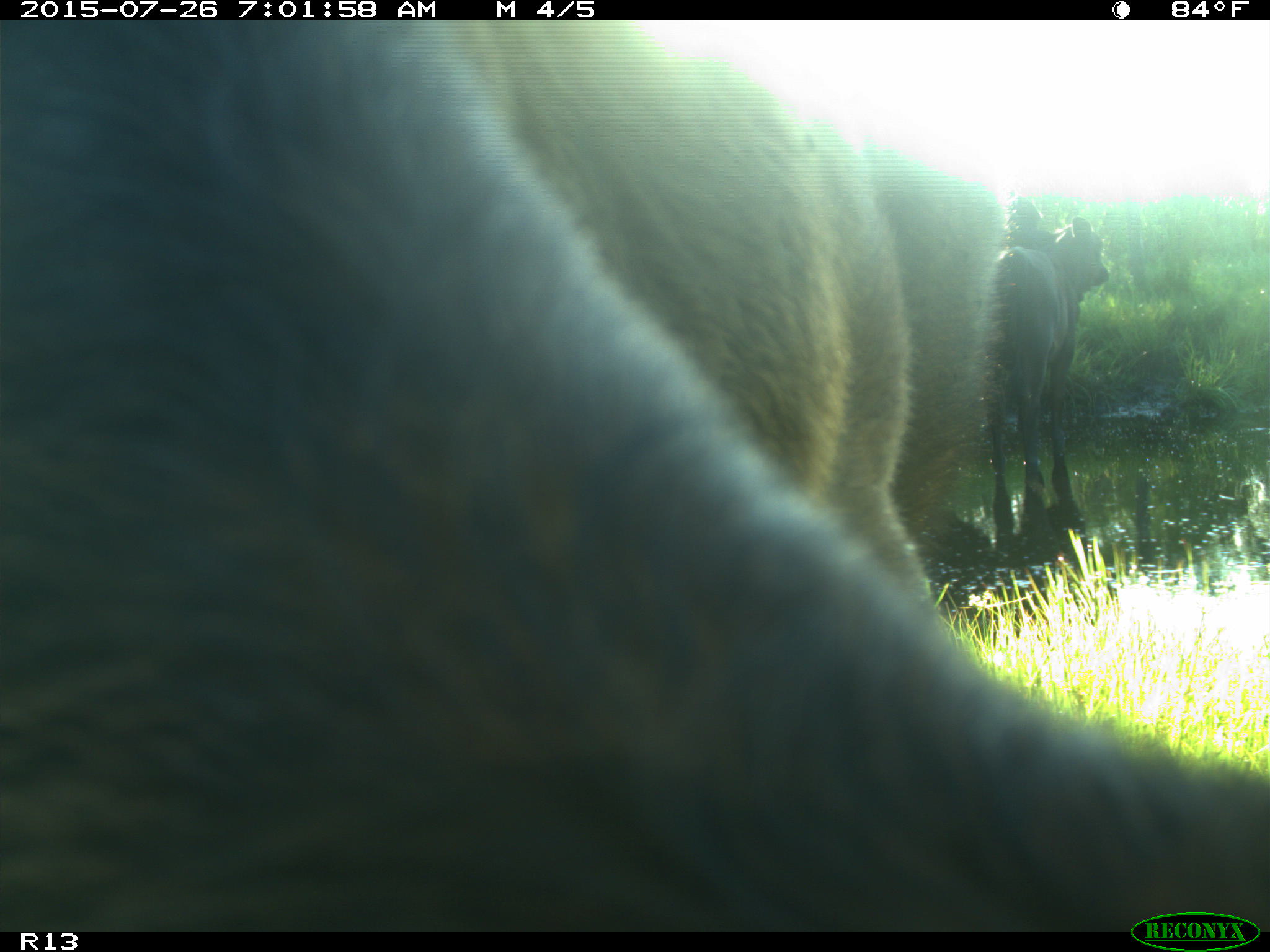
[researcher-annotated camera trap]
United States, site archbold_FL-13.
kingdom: Animalia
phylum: Chordata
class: Mammalia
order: Artiodactyla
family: Bovidae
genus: Bos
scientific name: Bos taurus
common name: domestic cow